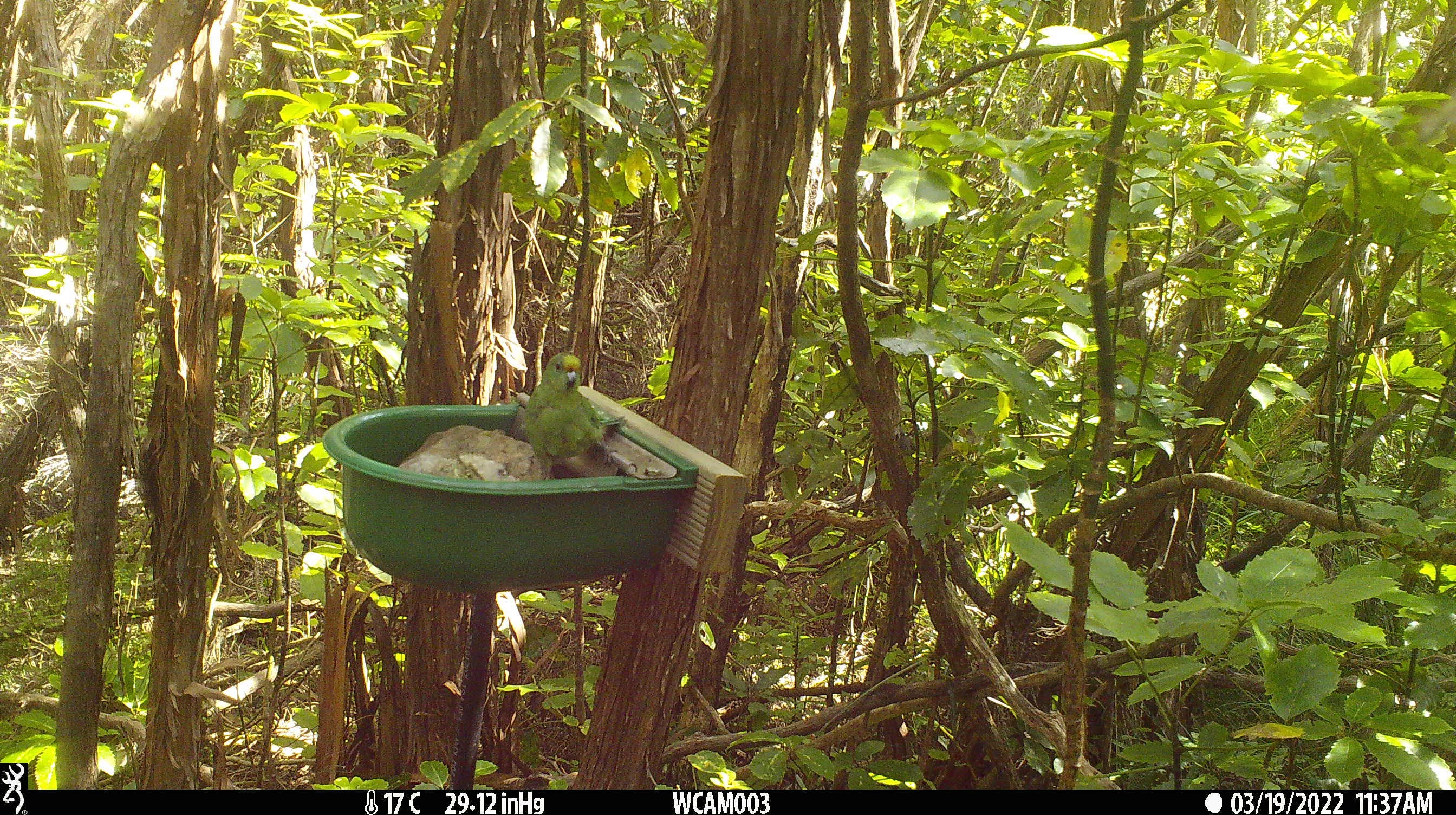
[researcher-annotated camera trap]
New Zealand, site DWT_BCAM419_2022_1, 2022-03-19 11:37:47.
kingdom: Animalia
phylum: Chordata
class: Aves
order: Psittaciformes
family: Psittaculidae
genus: Cyanoramphus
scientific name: Cyanoramphus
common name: parakeet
Parakeet (Cyanoramphus).